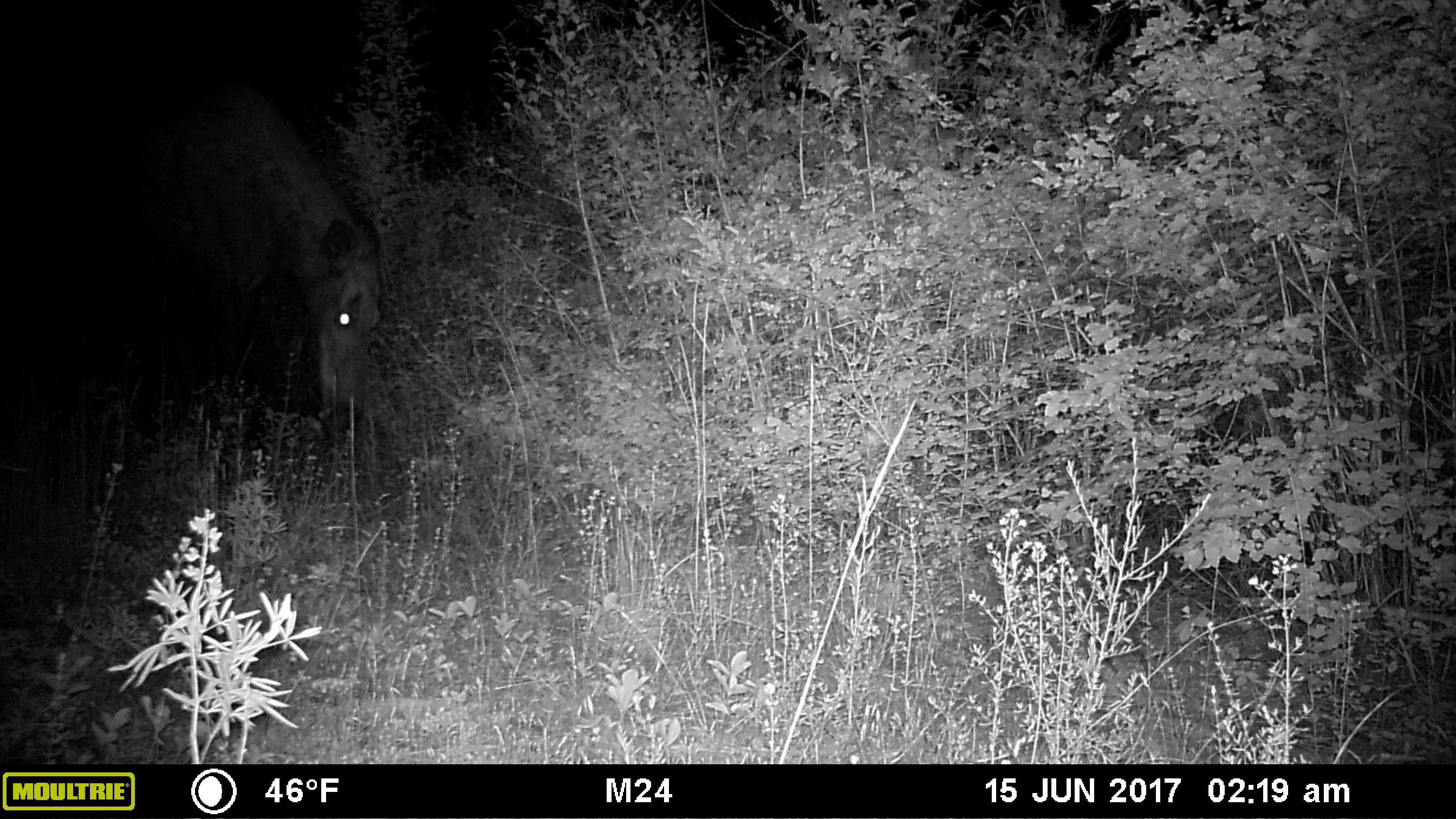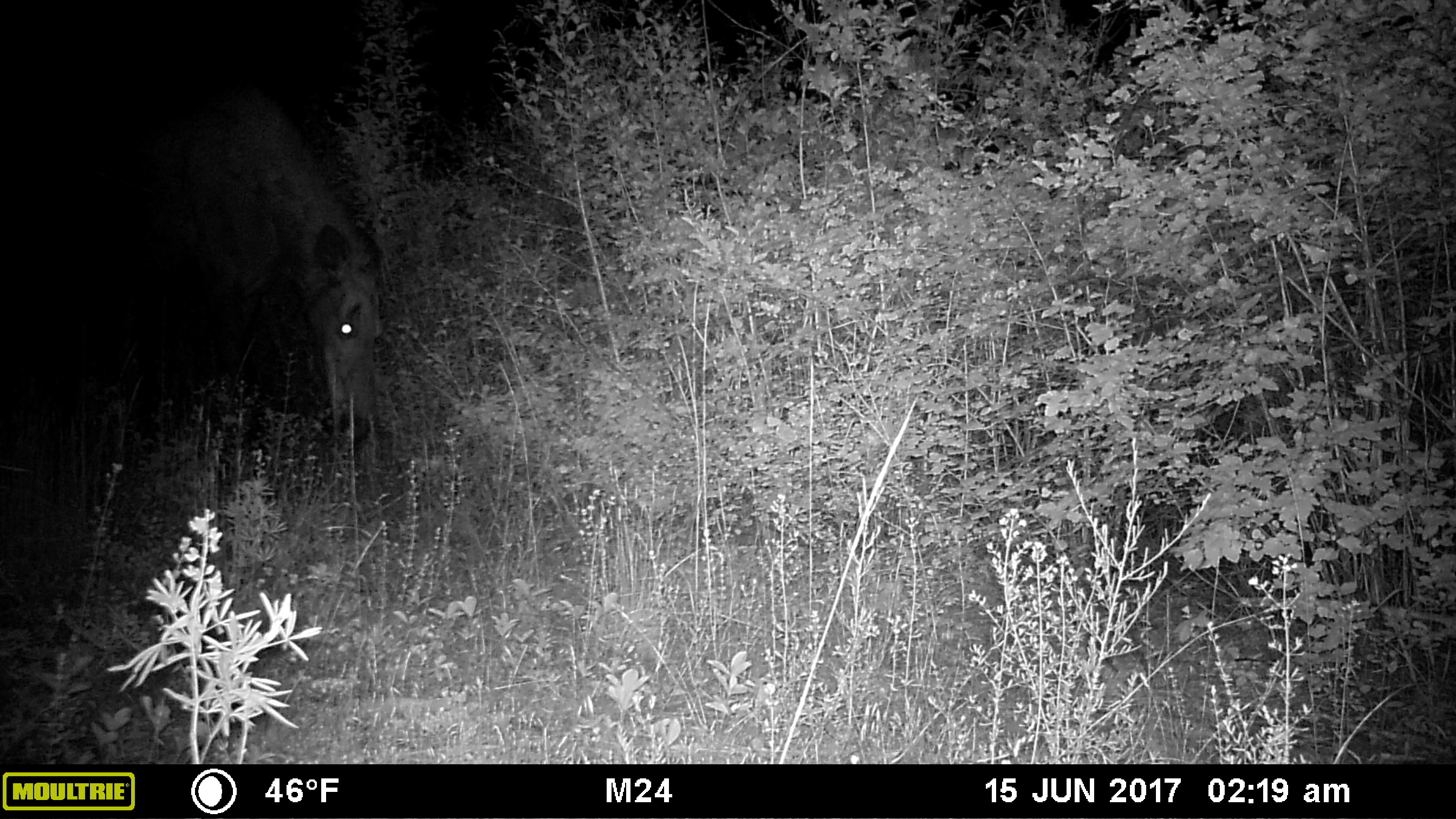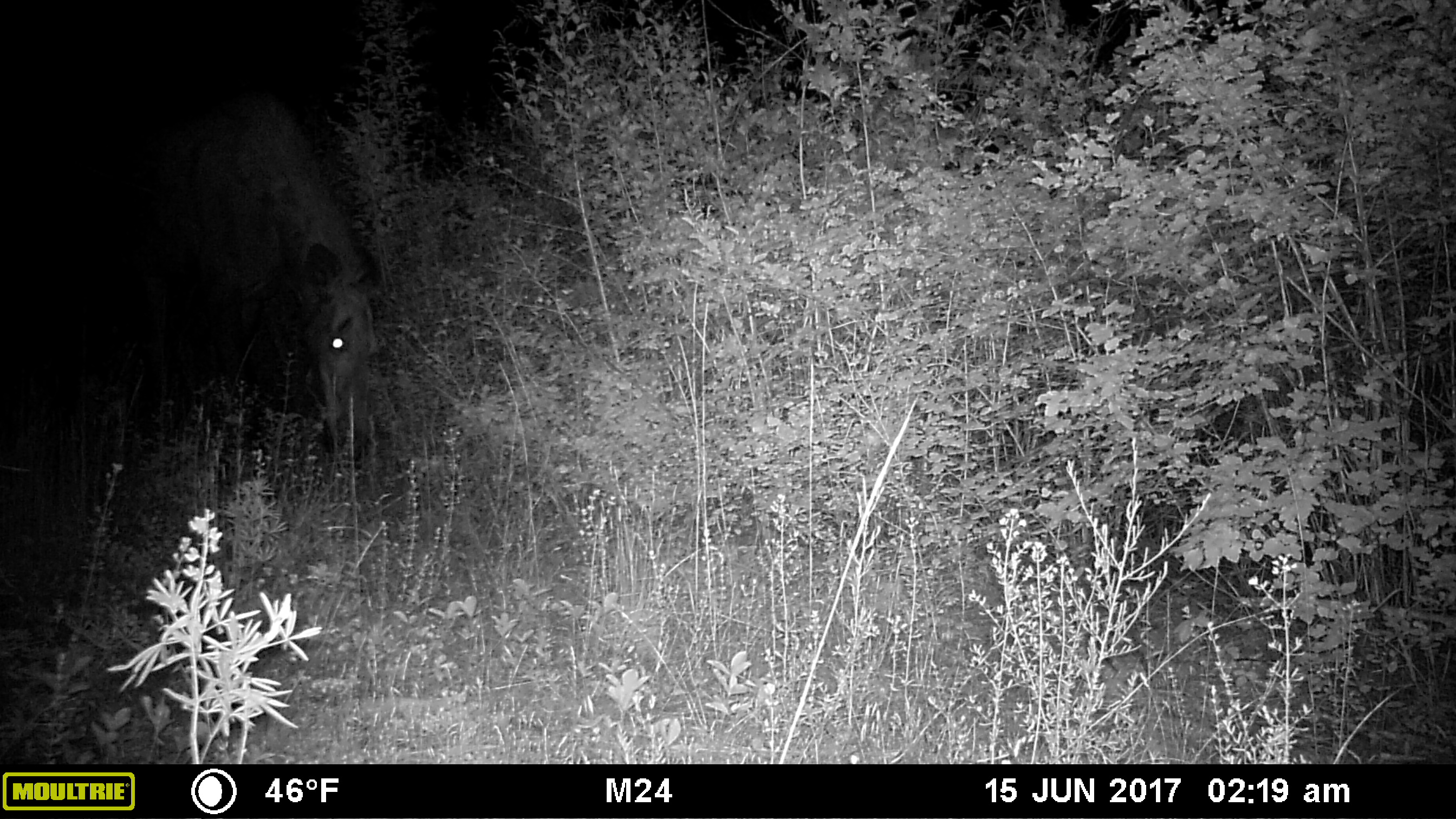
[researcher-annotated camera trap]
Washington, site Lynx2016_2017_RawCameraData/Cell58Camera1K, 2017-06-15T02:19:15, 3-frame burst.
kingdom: Animalia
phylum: Chordata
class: Mammalia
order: Artiodactyla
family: Cervidae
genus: Alces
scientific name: Alces alces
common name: moose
Alces alces (moose). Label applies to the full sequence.